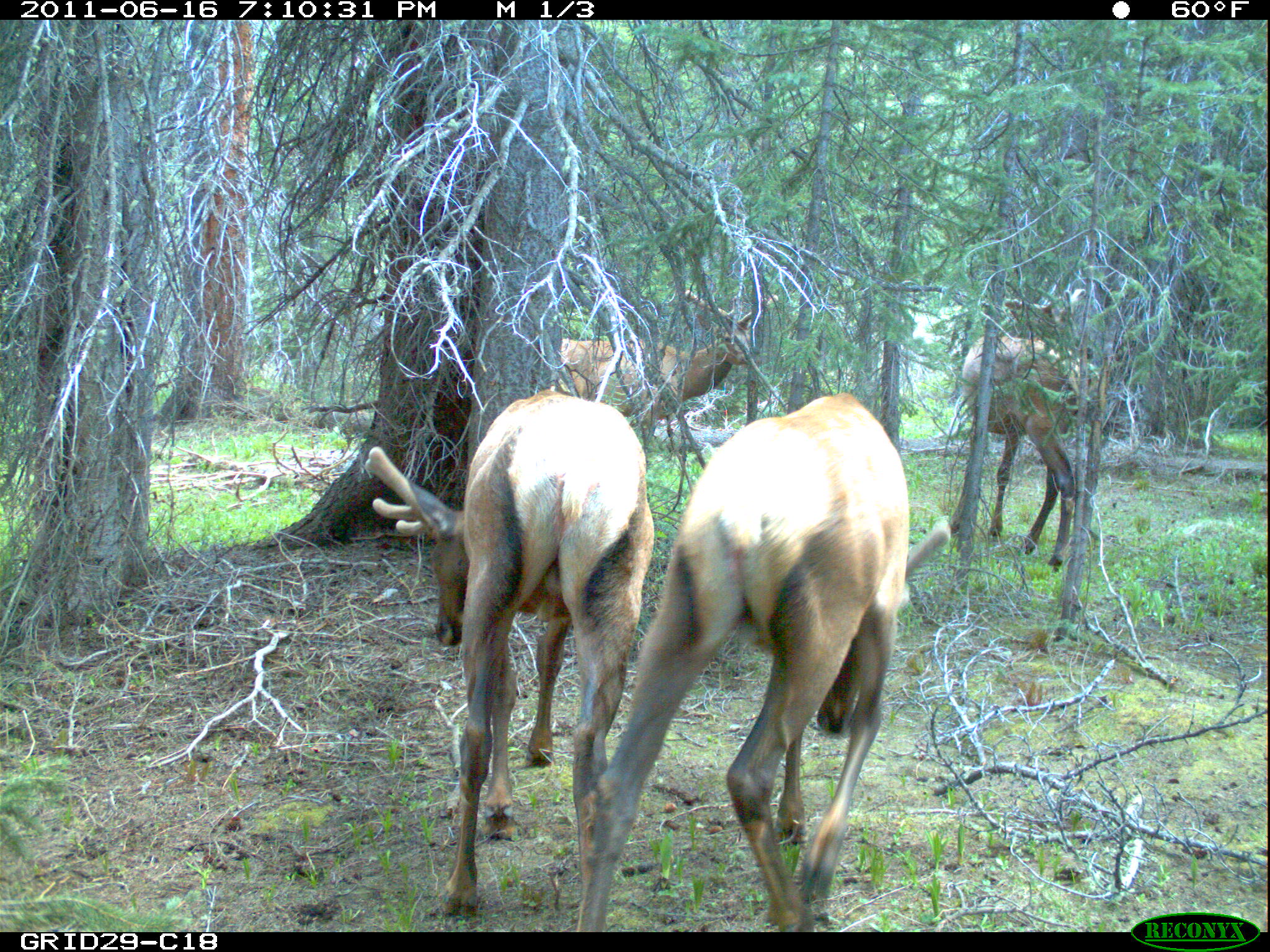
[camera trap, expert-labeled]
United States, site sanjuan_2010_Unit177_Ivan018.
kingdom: Animalia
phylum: Chordata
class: Mammalia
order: Artiodactyla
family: Cervidae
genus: Cervus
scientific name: Cervus elaphus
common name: red deer